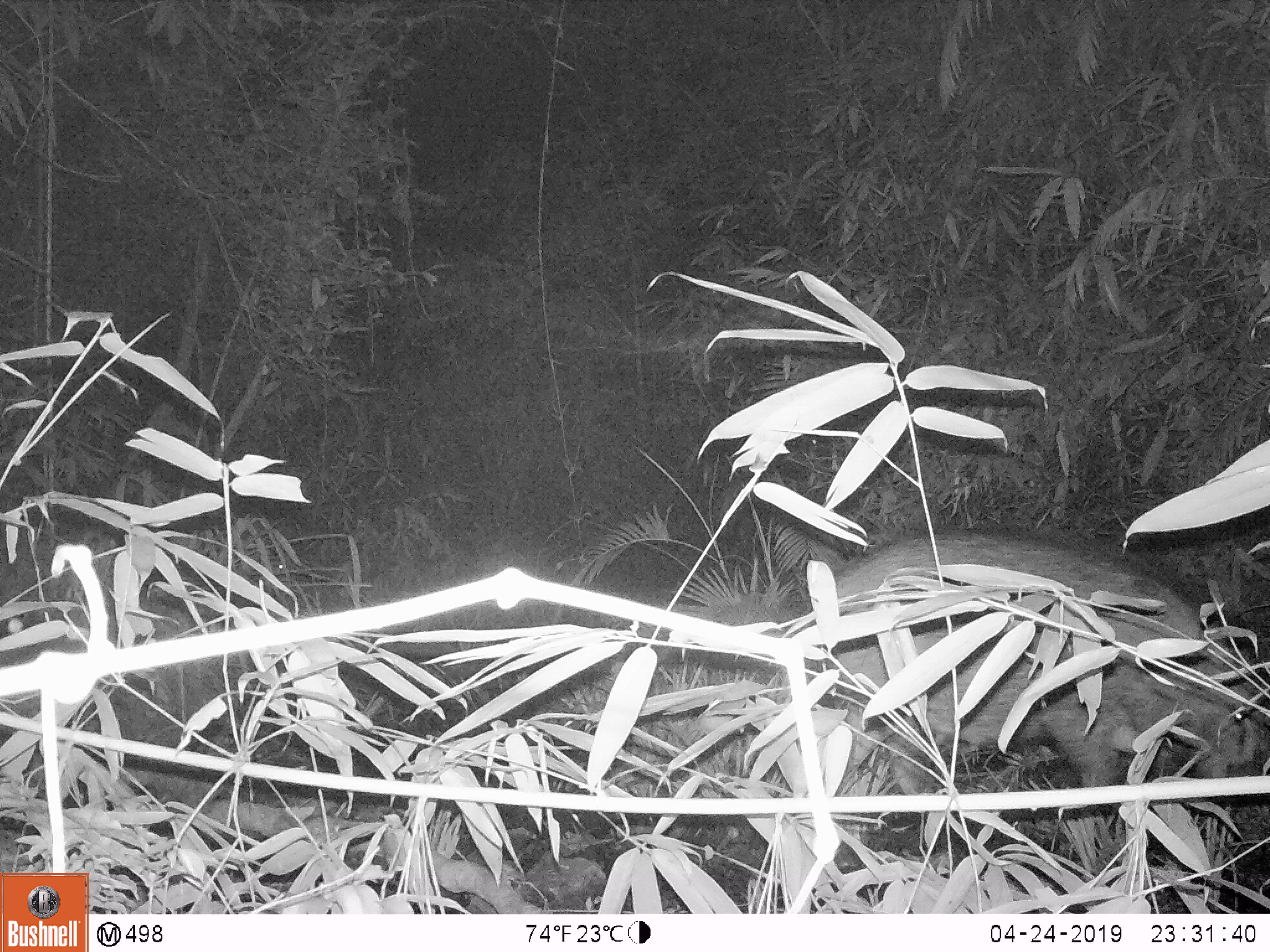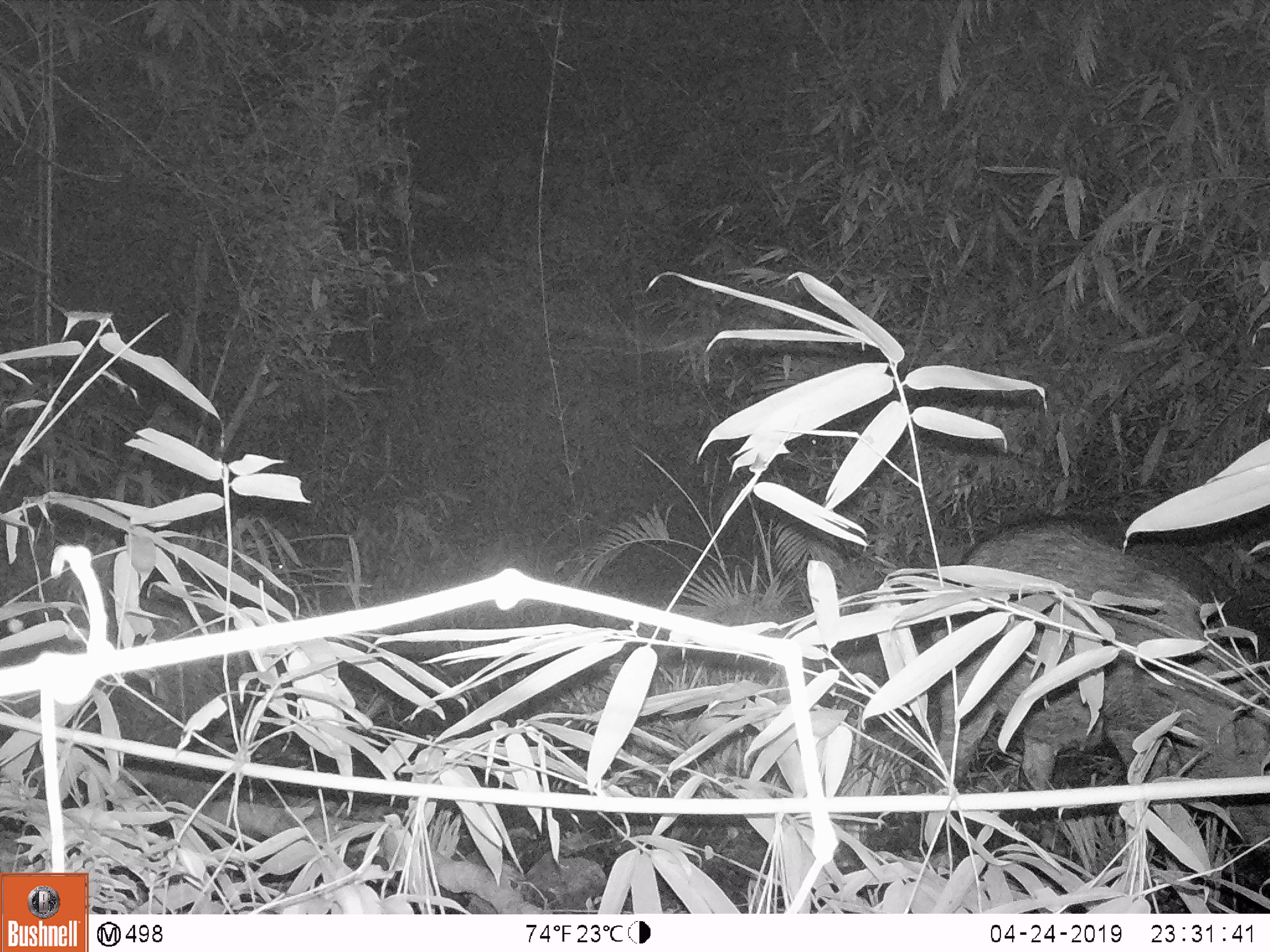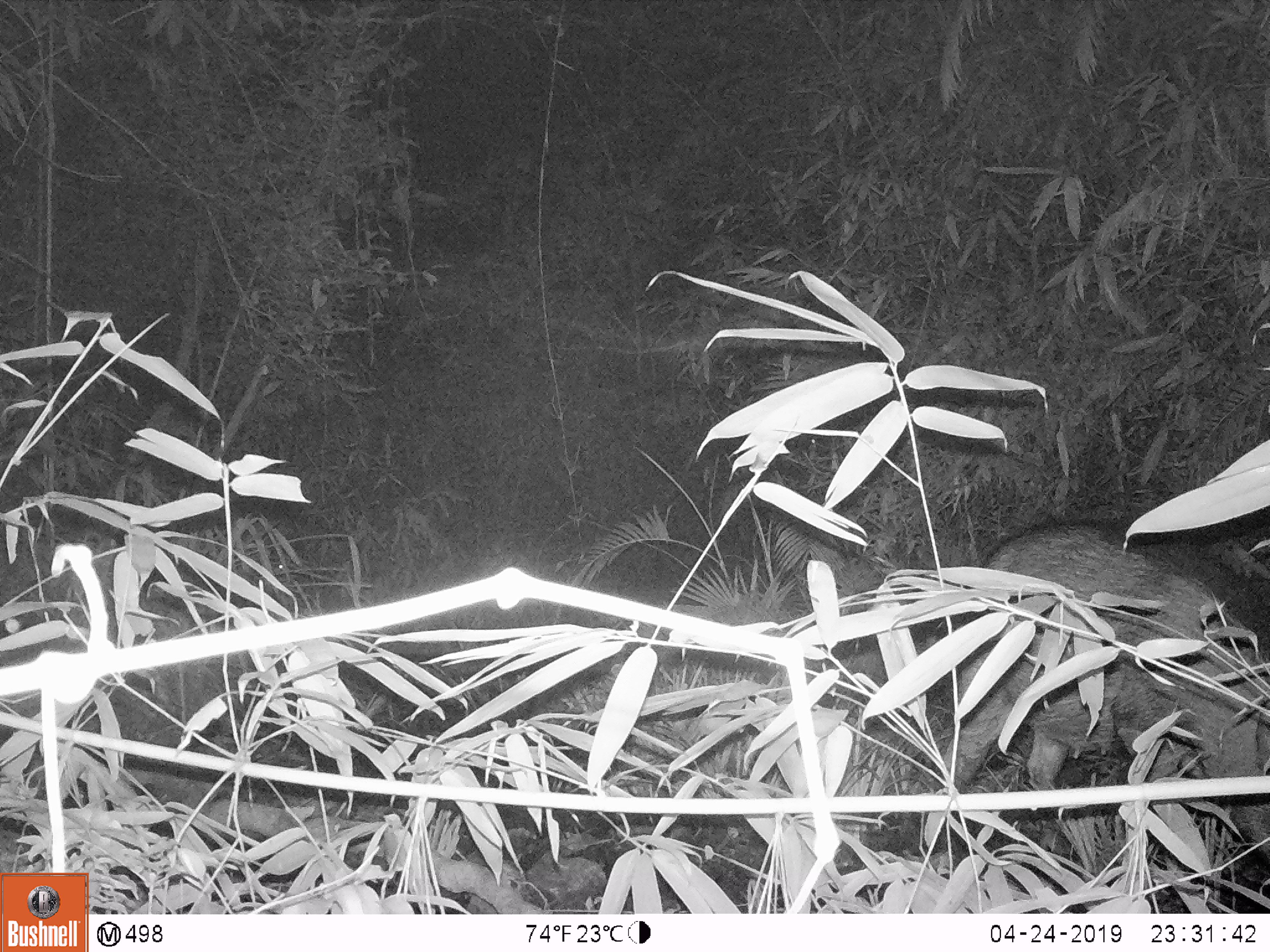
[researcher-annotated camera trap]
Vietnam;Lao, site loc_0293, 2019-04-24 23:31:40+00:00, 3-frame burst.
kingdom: Animalia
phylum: Chordata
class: Mammalia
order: Artiodactyla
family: Suidae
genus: Sus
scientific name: Sus scrofa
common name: eurasian wild pig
Eurasian wild pig (Sus scrofa). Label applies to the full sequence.